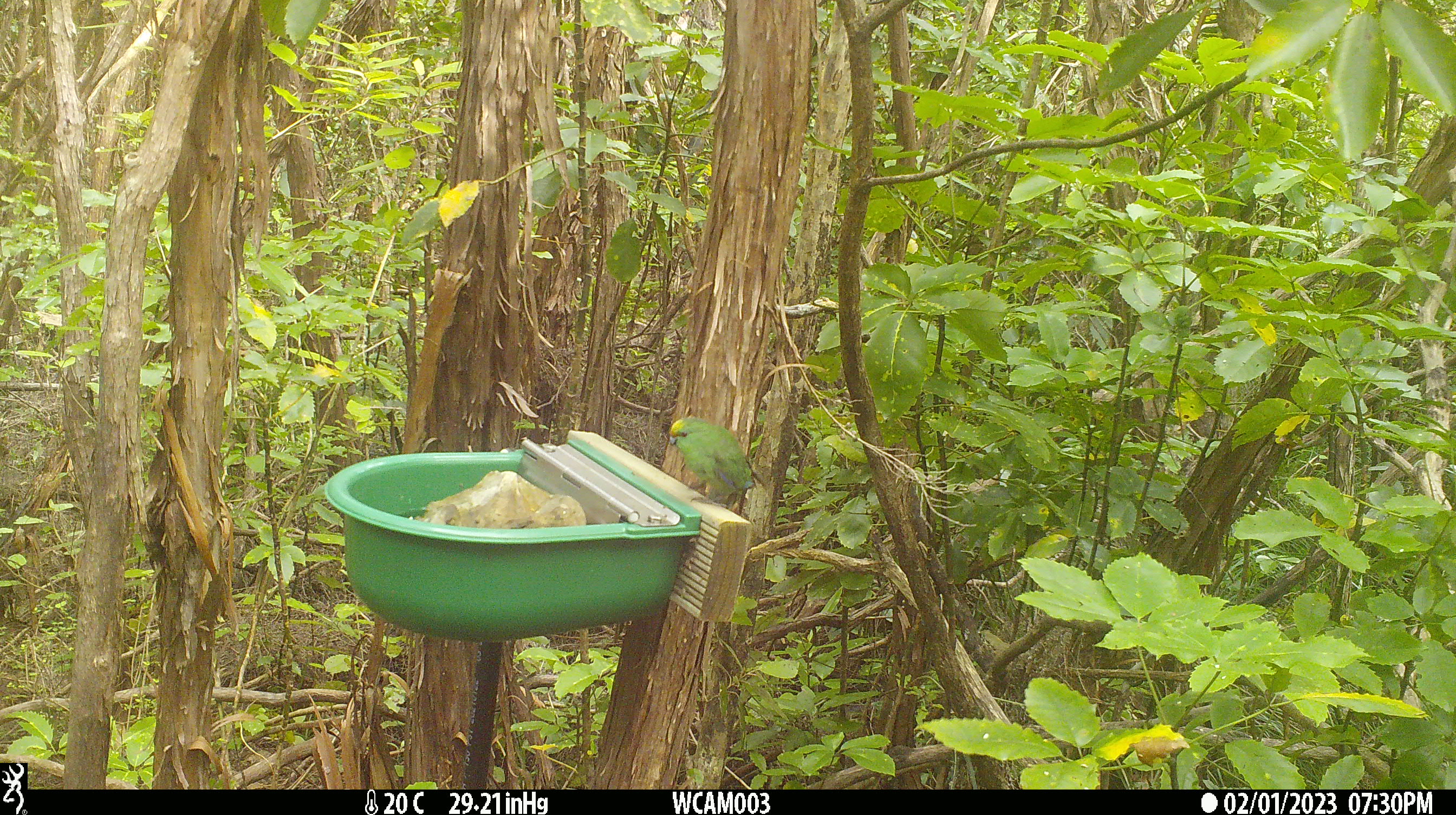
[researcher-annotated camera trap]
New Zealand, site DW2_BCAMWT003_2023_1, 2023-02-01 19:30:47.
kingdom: Animalia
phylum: Chordata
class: Aves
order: Psittaciformes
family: Psittaculidae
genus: Cyanoramphus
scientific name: Cyanoramphus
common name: parakeet